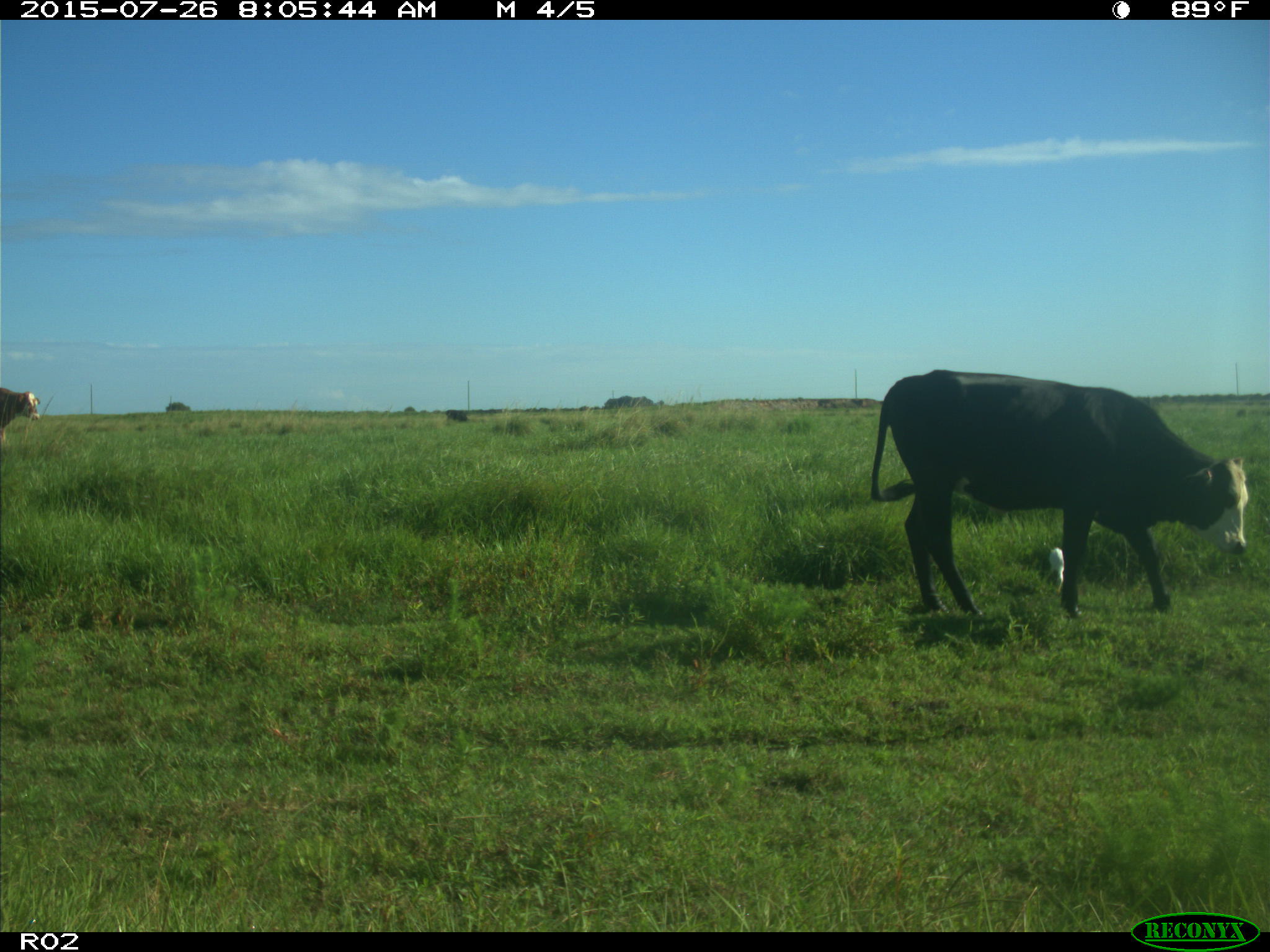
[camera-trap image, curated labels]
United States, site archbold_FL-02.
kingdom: Animalia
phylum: Chordata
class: Mammalia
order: Artiodactyla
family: Bovidae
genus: Bos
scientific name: Bos taurus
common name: domestic cow